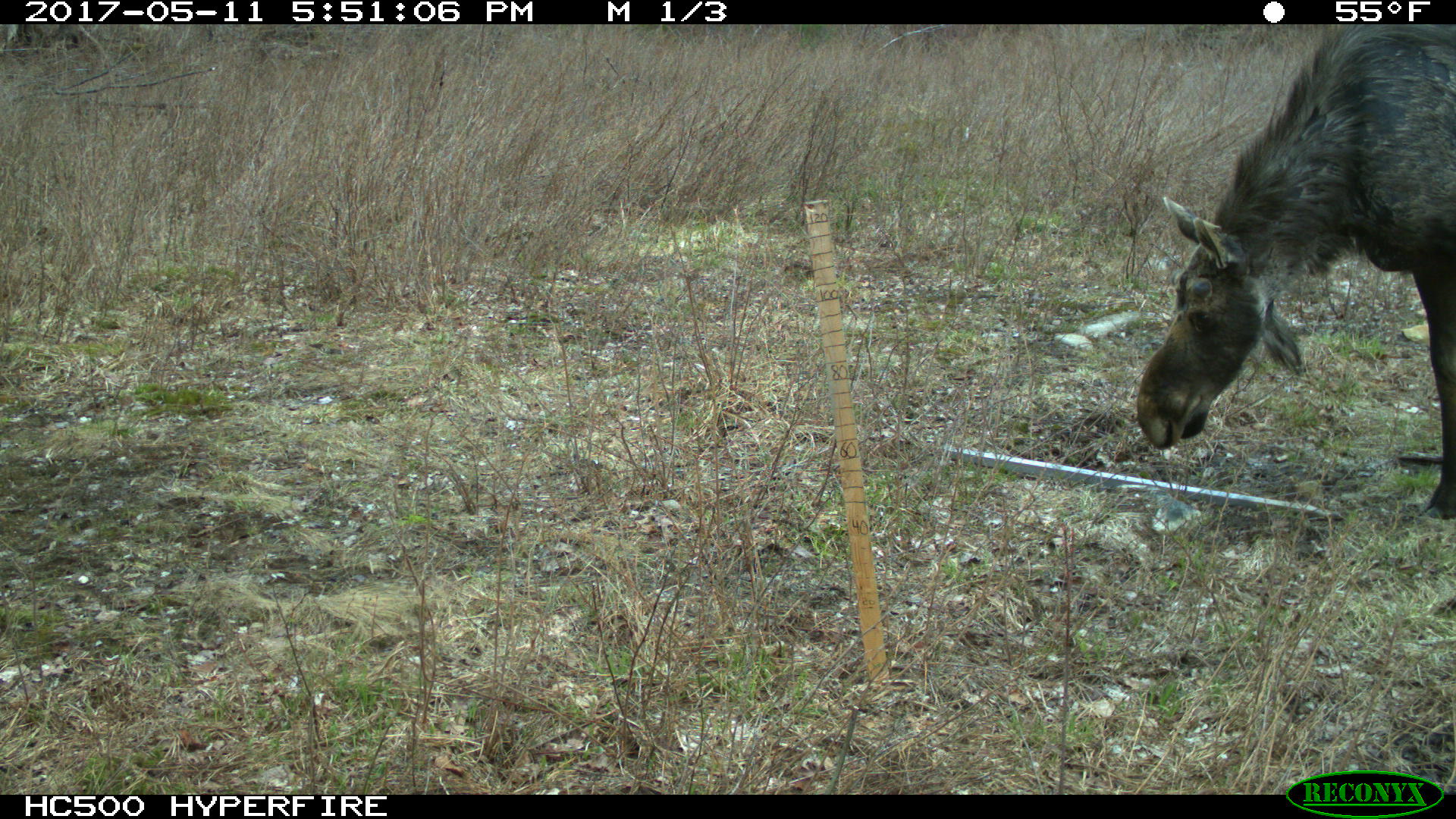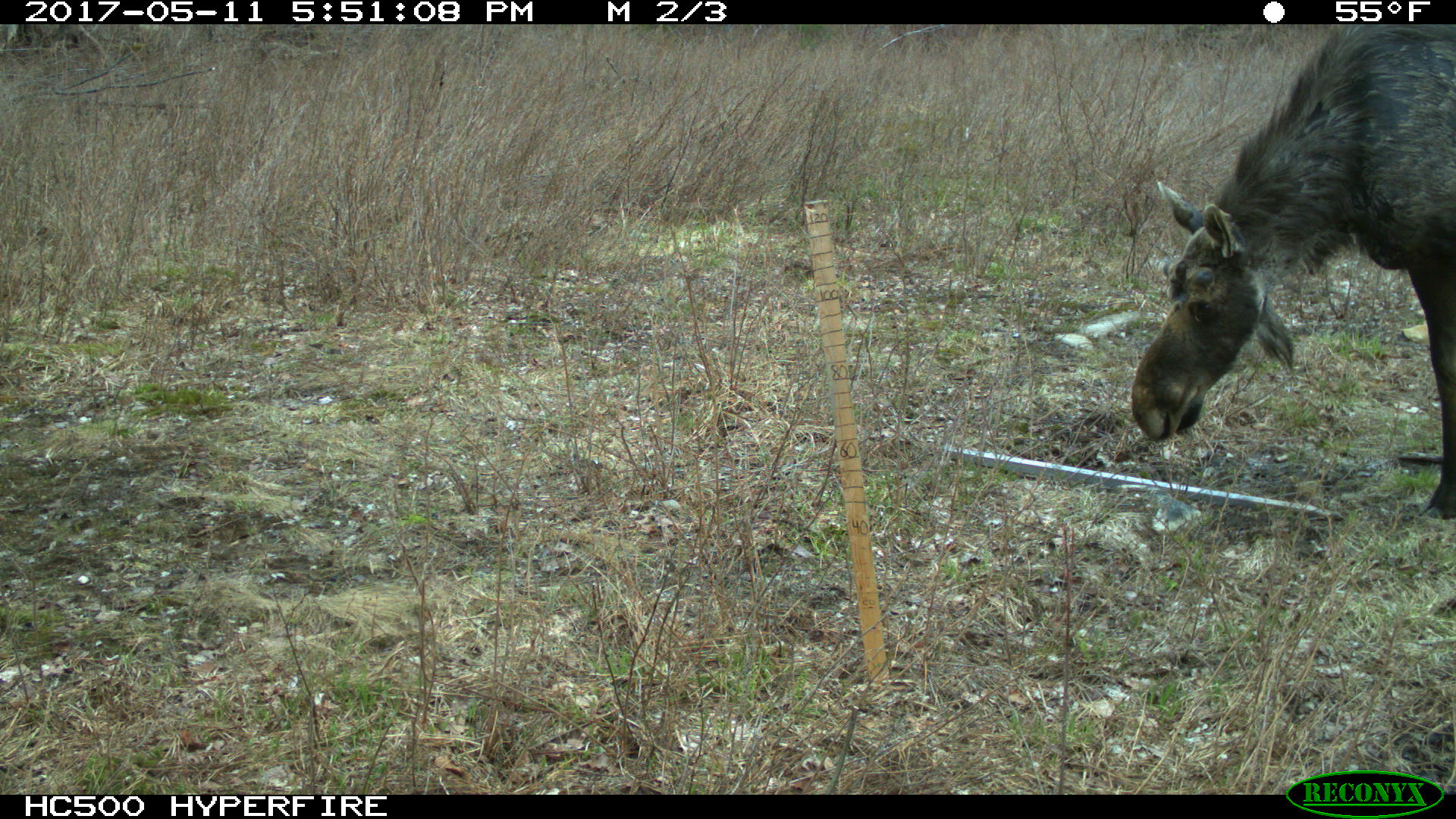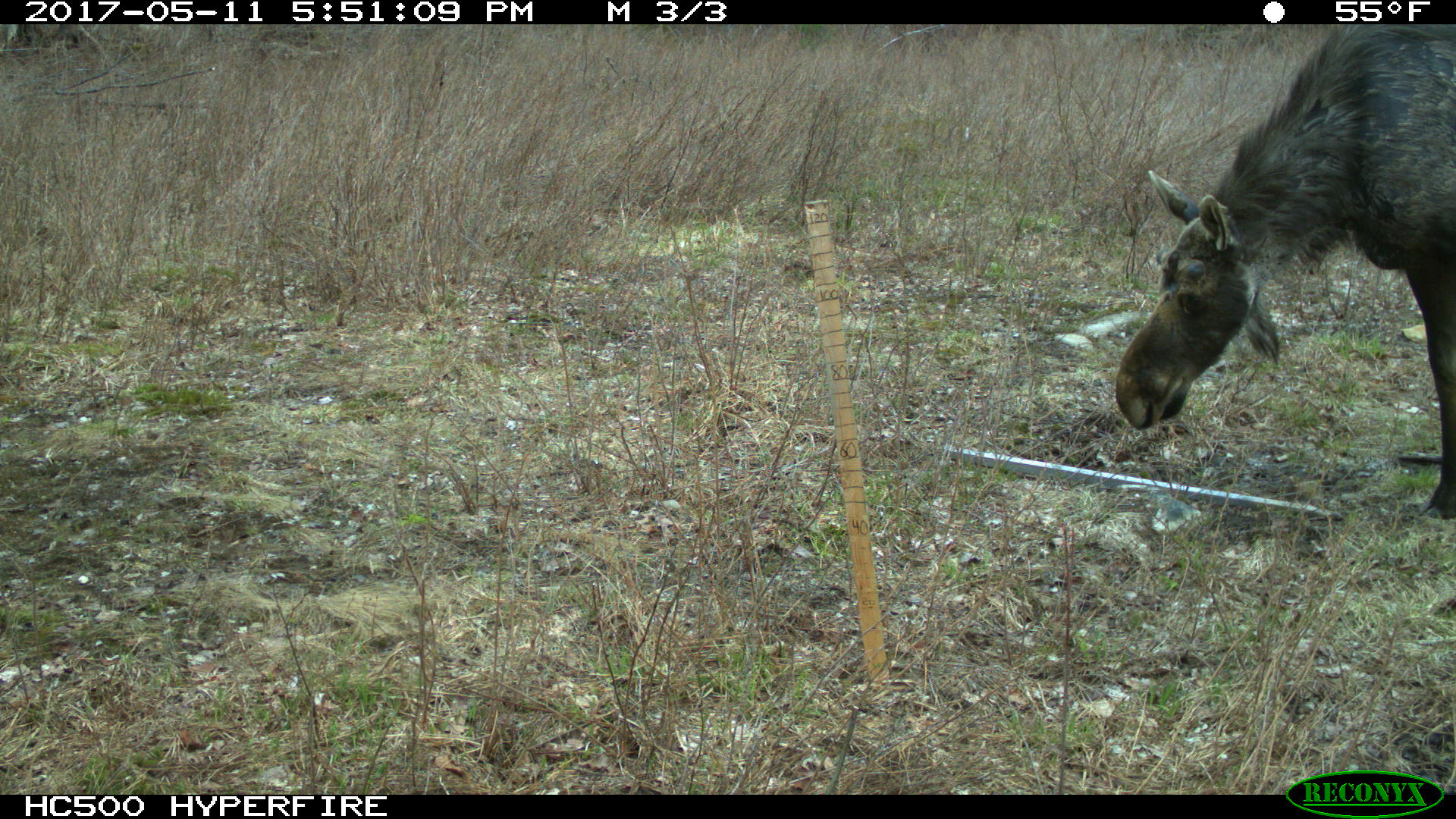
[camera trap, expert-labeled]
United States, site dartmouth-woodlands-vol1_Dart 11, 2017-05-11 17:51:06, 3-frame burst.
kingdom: Animalia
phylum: Chordata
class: Mammalia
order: Artiodactyla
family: Cervidae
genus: Alces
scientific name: Alces alces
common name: moose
Moose (Alces alces).